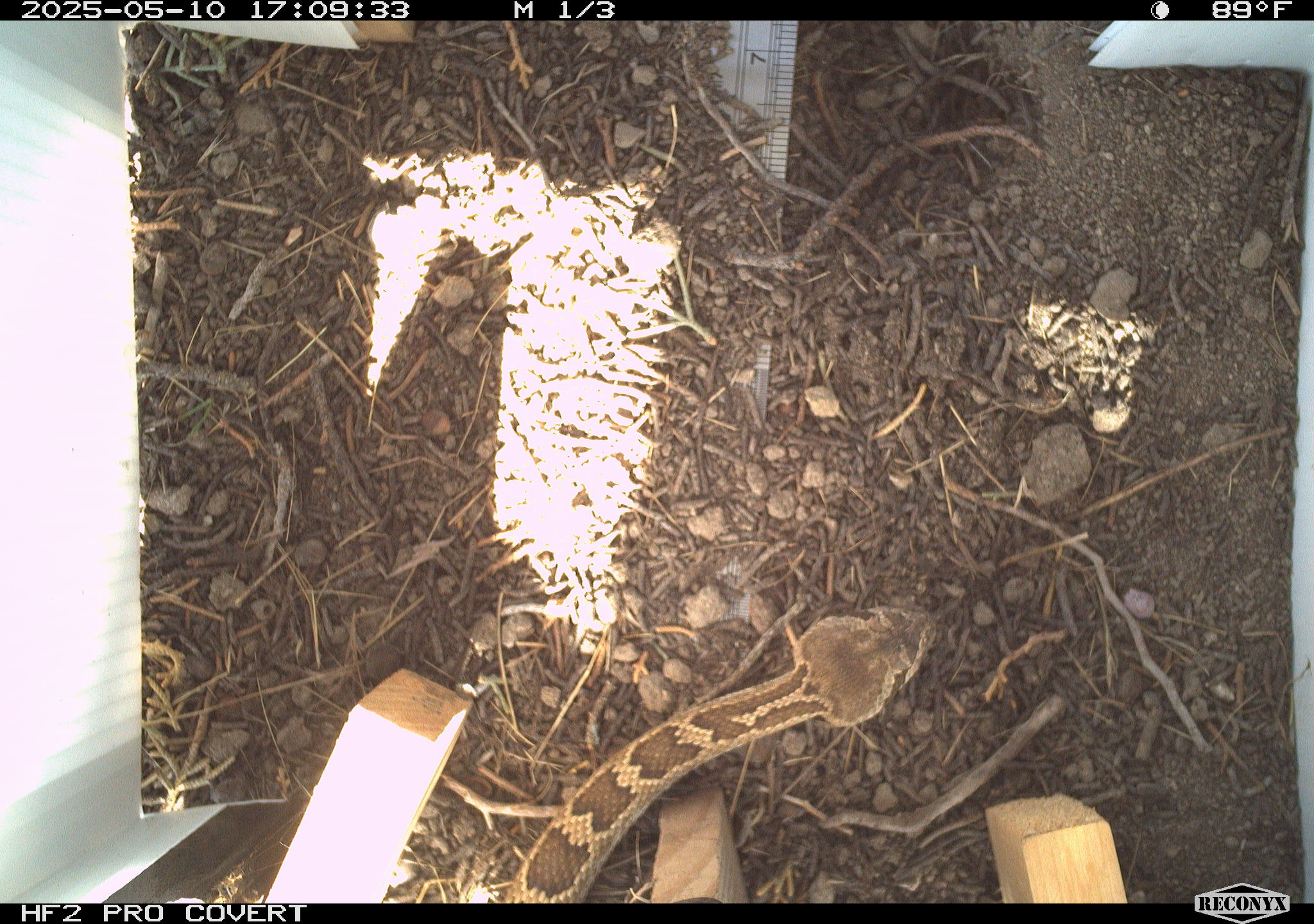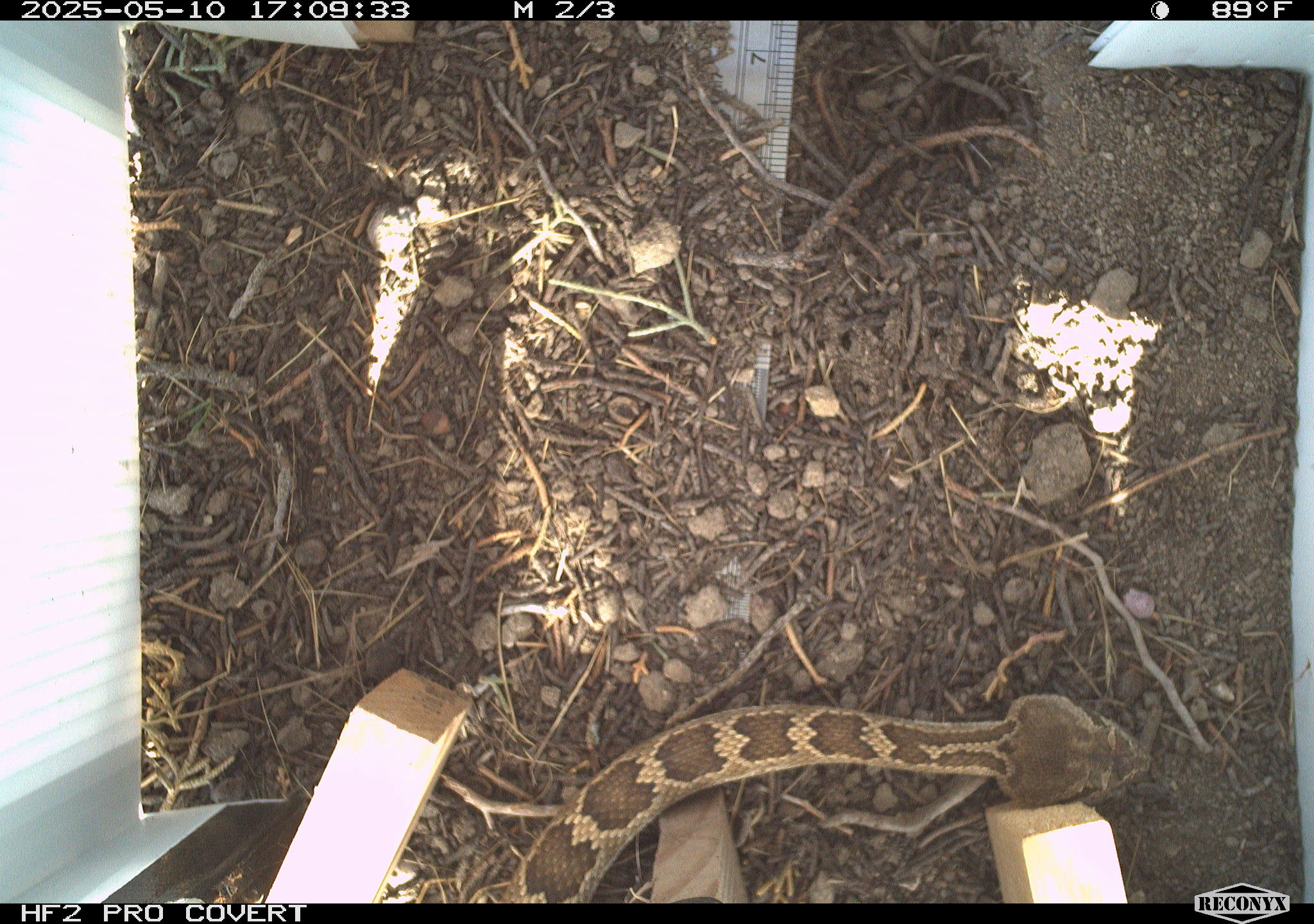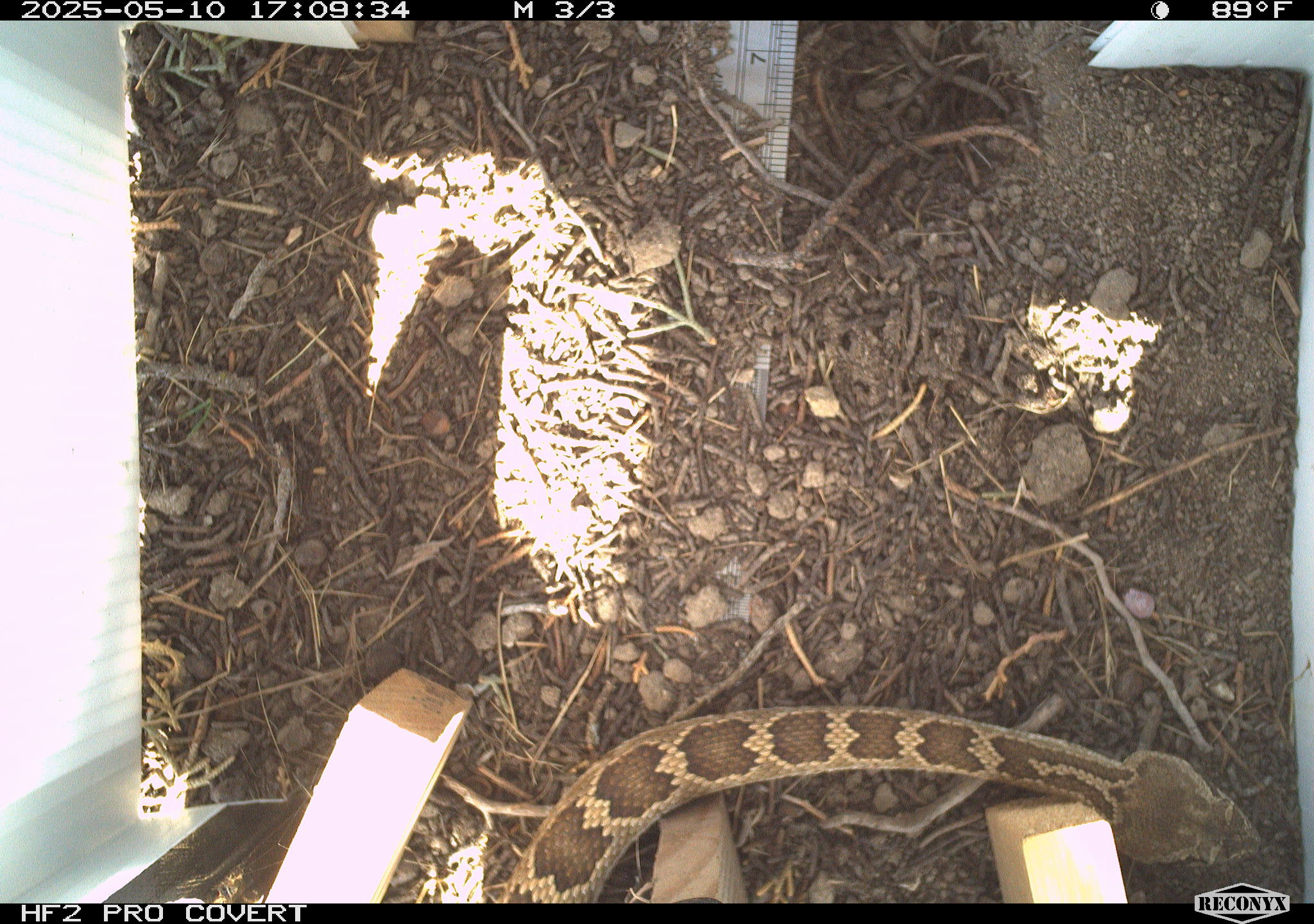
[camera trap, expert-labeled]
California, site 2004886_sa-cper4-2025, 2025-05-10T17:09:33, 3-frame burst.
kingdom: Animalia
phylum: Chordata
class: Reptilia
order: Squamata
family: Viperidae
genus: Crotalus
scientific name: Crotalus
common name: rattlers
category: crotalus species